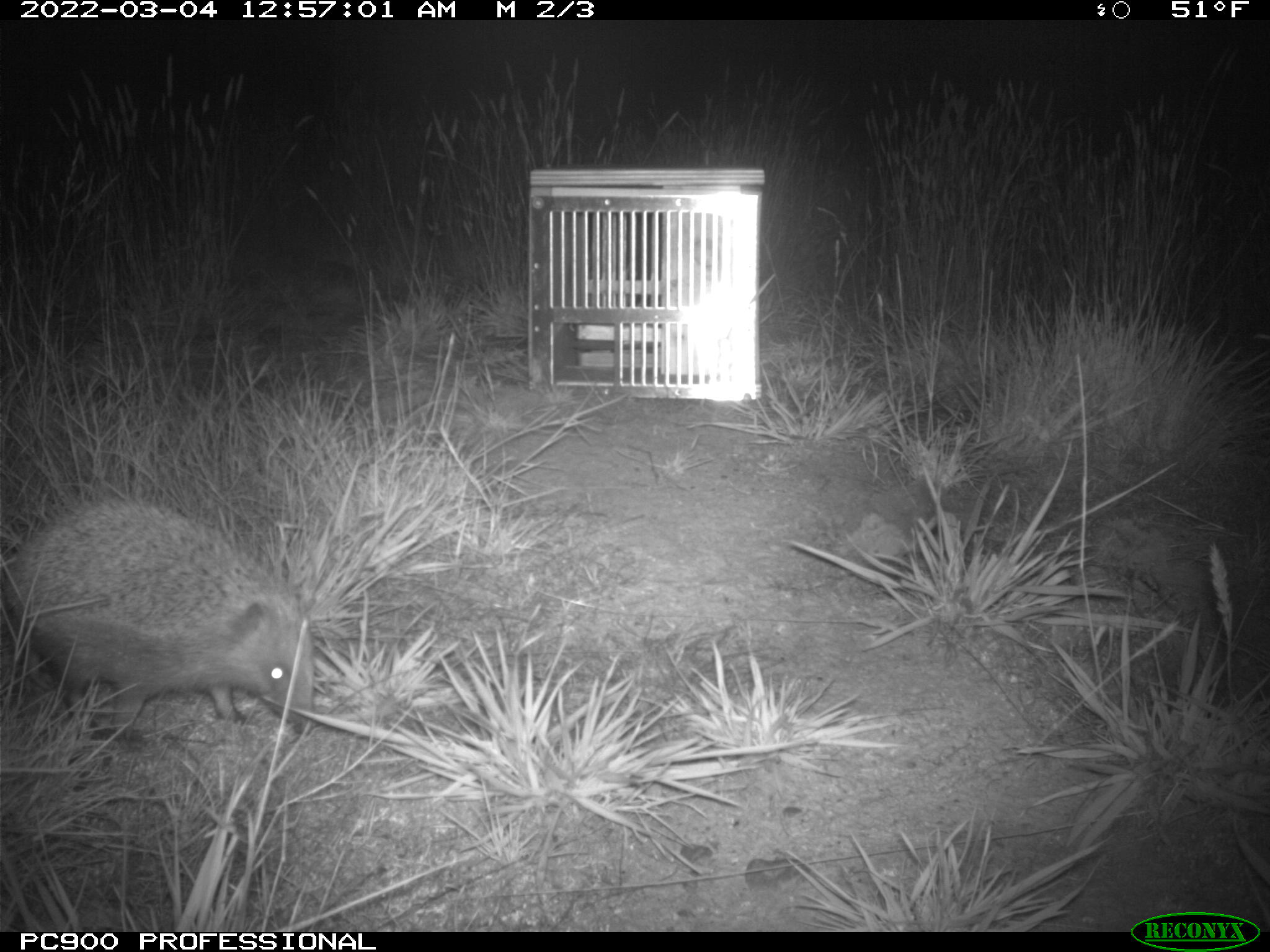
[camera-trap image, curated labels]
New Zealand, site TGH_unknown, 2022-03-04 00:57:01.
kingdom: Animalia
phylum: Chordata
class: Mammalia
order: Eulipotyphla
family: Erinaceidae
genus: Erinaceus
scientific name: Erinaceus europaeus europaeus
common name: european hedgehog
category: hedgehog